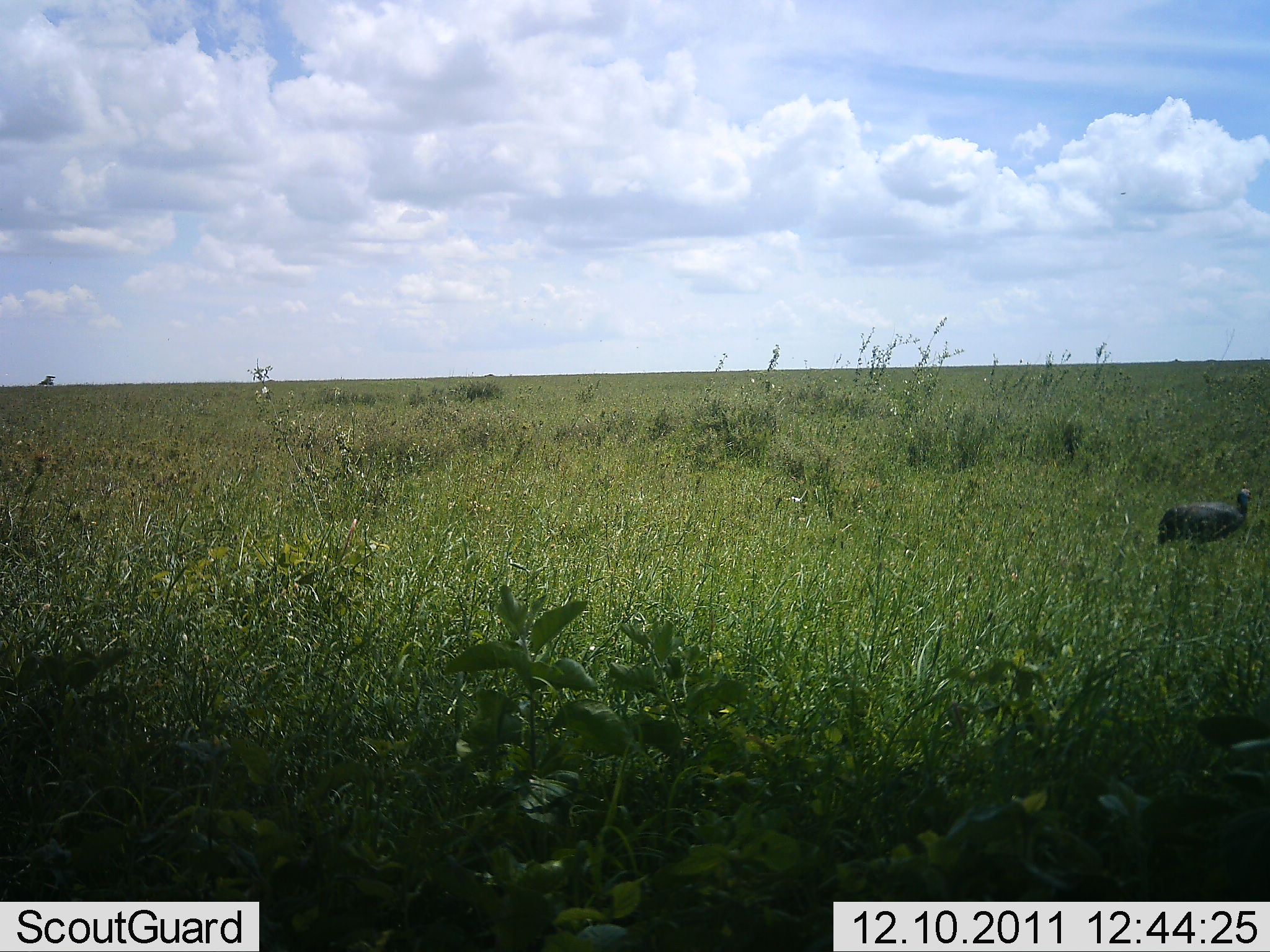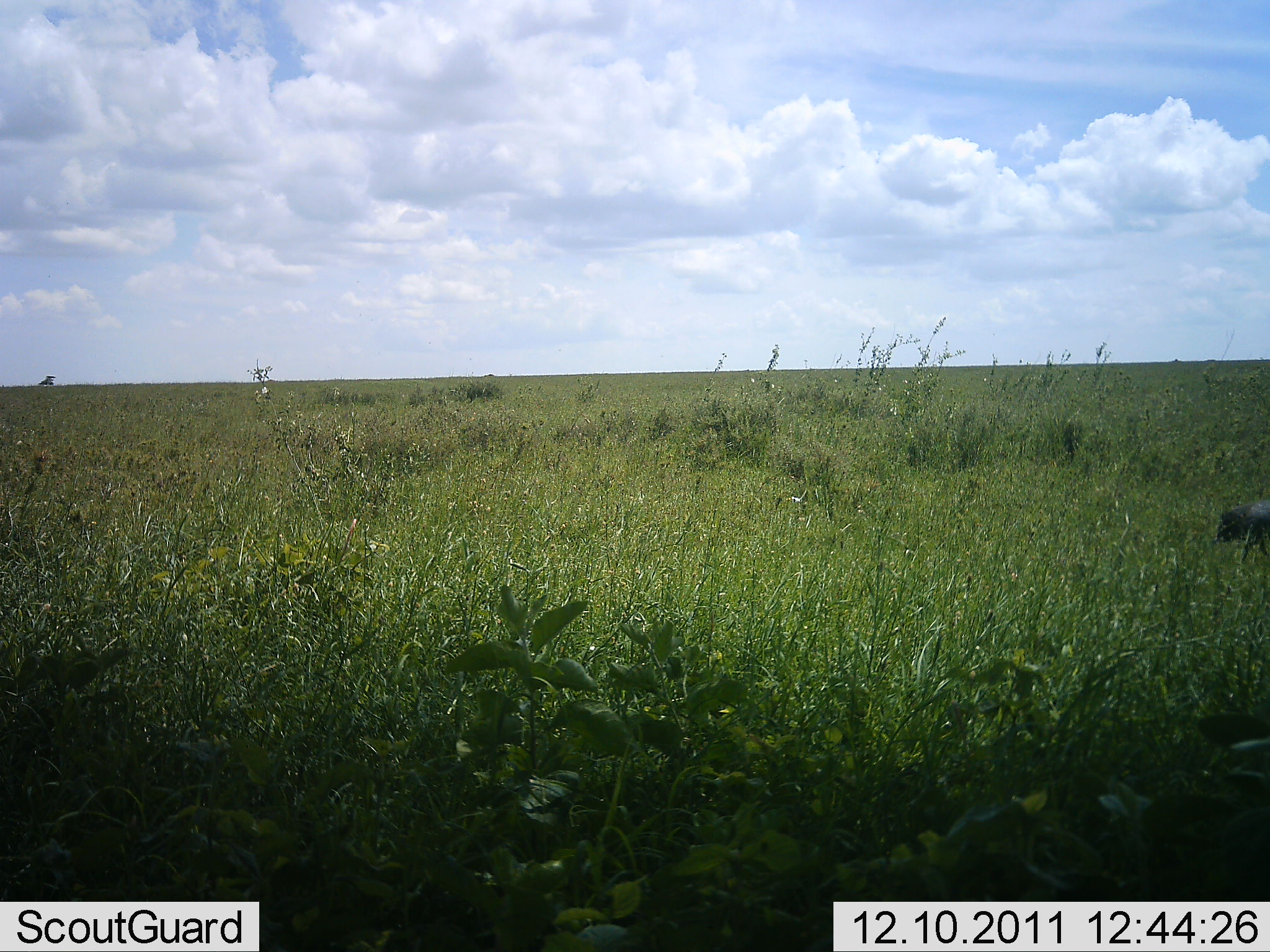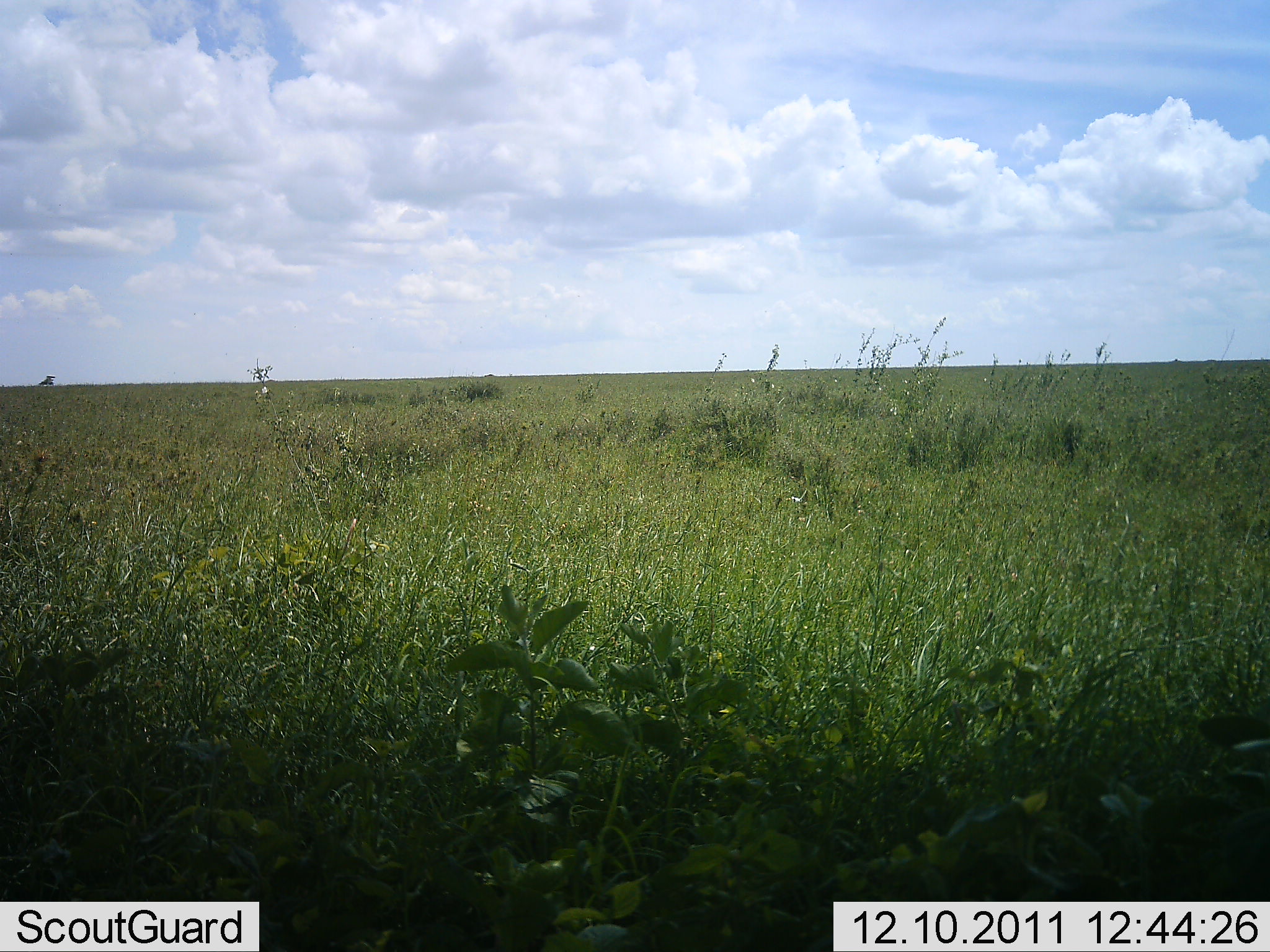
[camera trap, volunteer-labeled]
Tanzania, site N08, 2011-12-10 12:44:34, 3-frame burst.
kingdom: Animalia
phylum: Chordata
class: Aves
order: Galliformes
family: Numididae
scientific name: Numididae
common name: guinea fowl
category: guineafowl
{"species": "guineafowl (guinea fowl) (Numididae)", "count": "1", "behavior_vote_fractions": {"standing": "0%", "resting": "0%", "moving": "100%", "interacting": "0%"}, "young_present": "0%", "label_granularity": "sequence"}